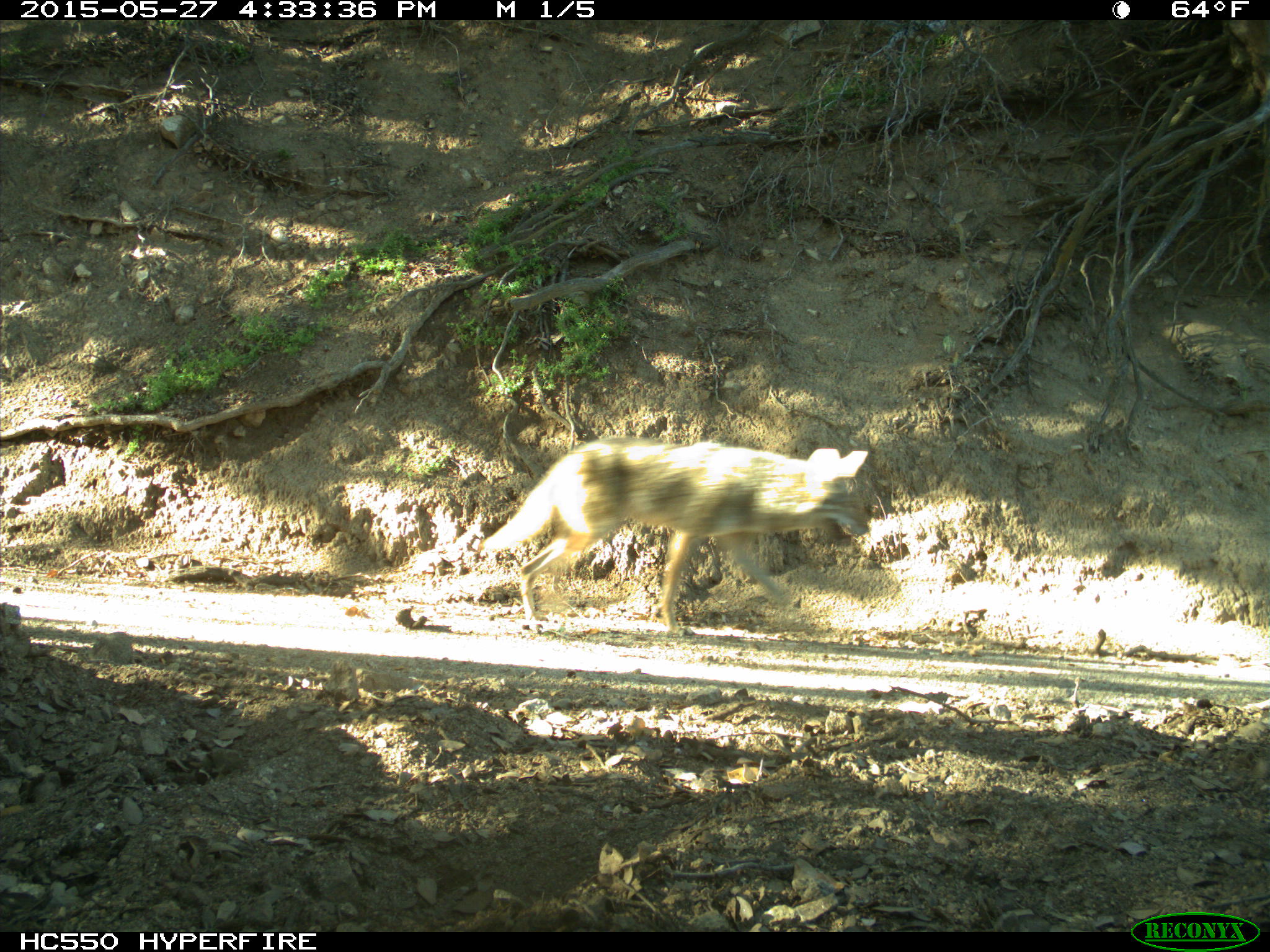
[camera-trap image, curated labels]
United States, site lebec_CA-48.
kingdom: Animalia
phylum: Chordata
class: Mammalia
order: Carnivora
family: Canidae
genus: Canis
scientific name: Canis latrans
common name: coyote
Canis latrans (coyote).